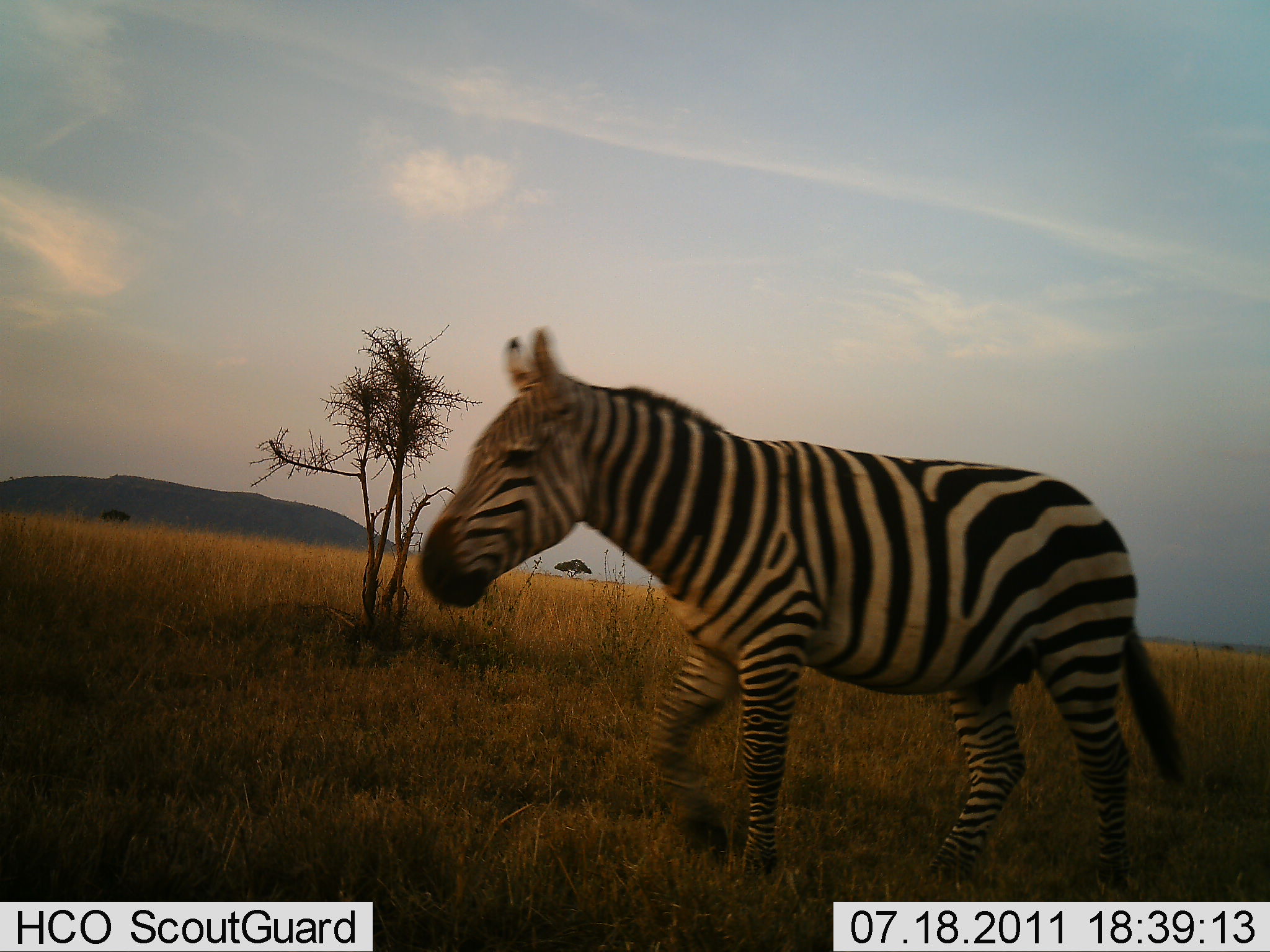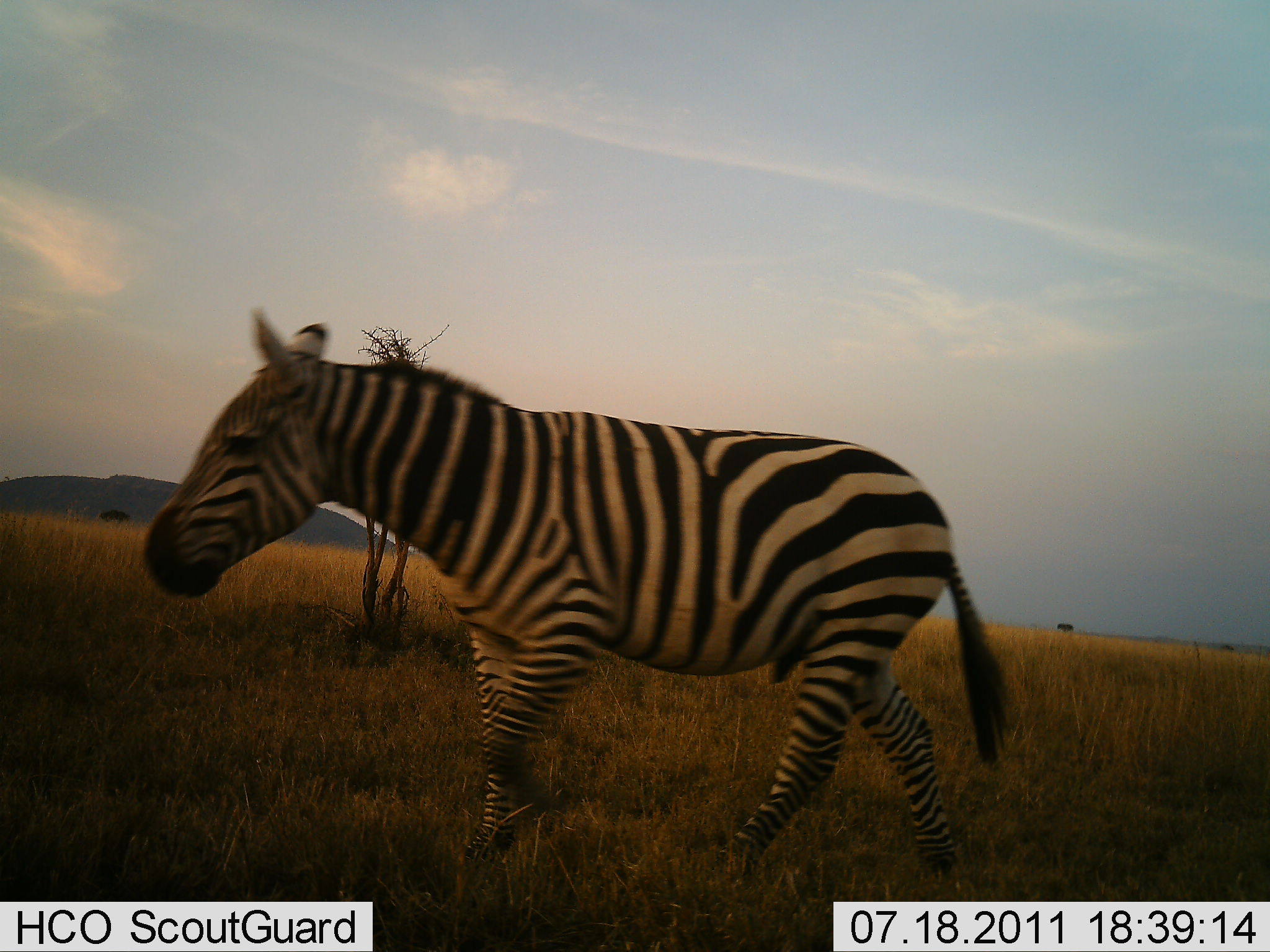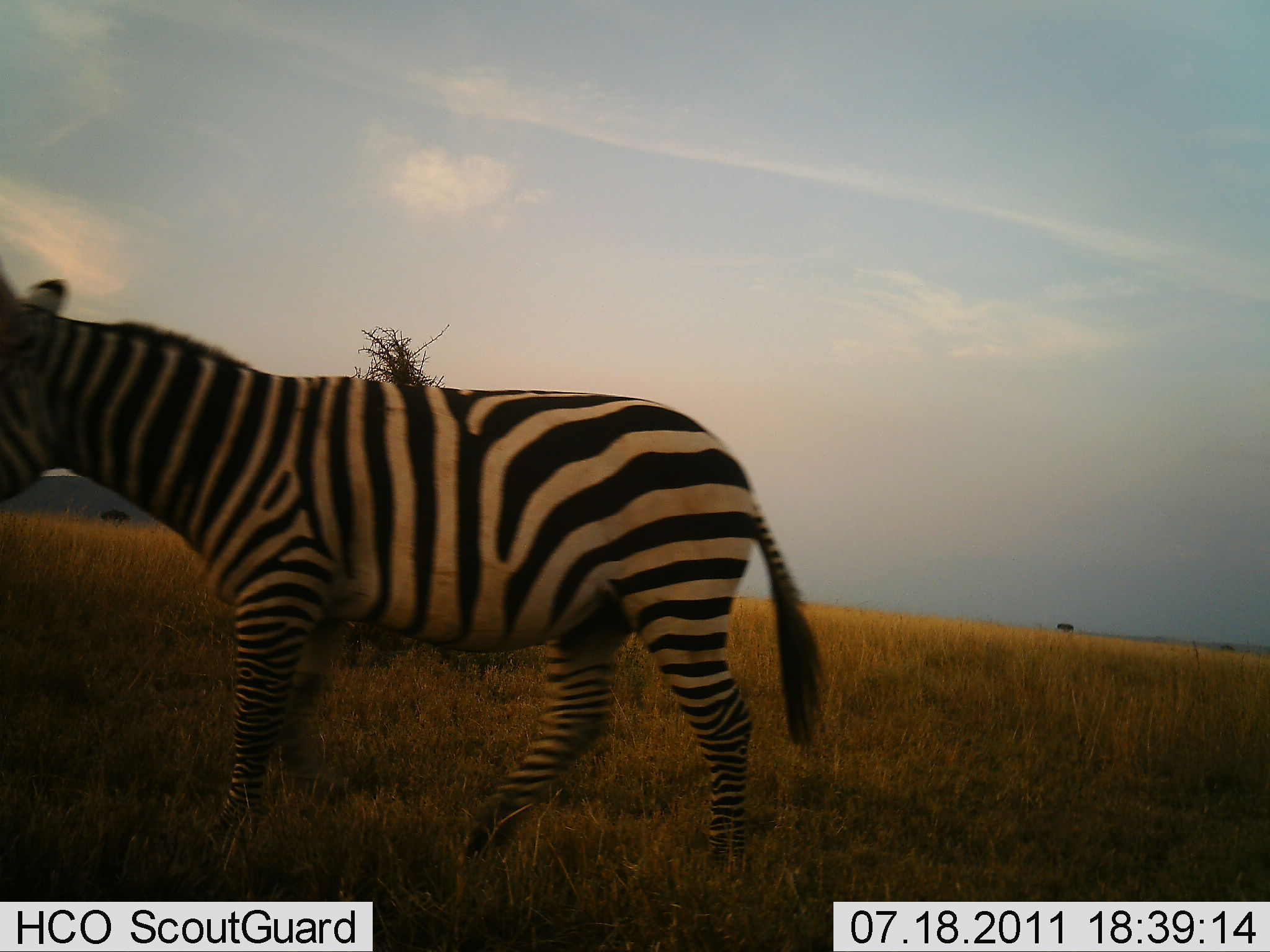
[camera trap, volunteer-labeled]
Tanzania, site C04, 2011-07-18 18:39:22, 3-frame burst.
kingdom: Animalia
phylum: Chordata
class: Mammalia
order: Perissodactyla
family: Equidae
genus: Equus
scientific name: Equus quagga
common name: plains zebra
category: zebra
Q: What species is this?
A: Zebra (plains zebra) (Equus quagga).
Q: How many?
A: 1.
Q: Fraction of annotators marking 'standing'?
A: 6%.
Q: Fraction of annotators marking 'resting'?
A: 0%.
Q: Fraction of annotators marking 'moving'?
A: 94%.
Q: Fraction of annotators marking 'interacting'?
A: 0%.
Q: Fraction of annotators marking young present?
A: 0%.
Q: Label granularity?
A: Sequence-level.